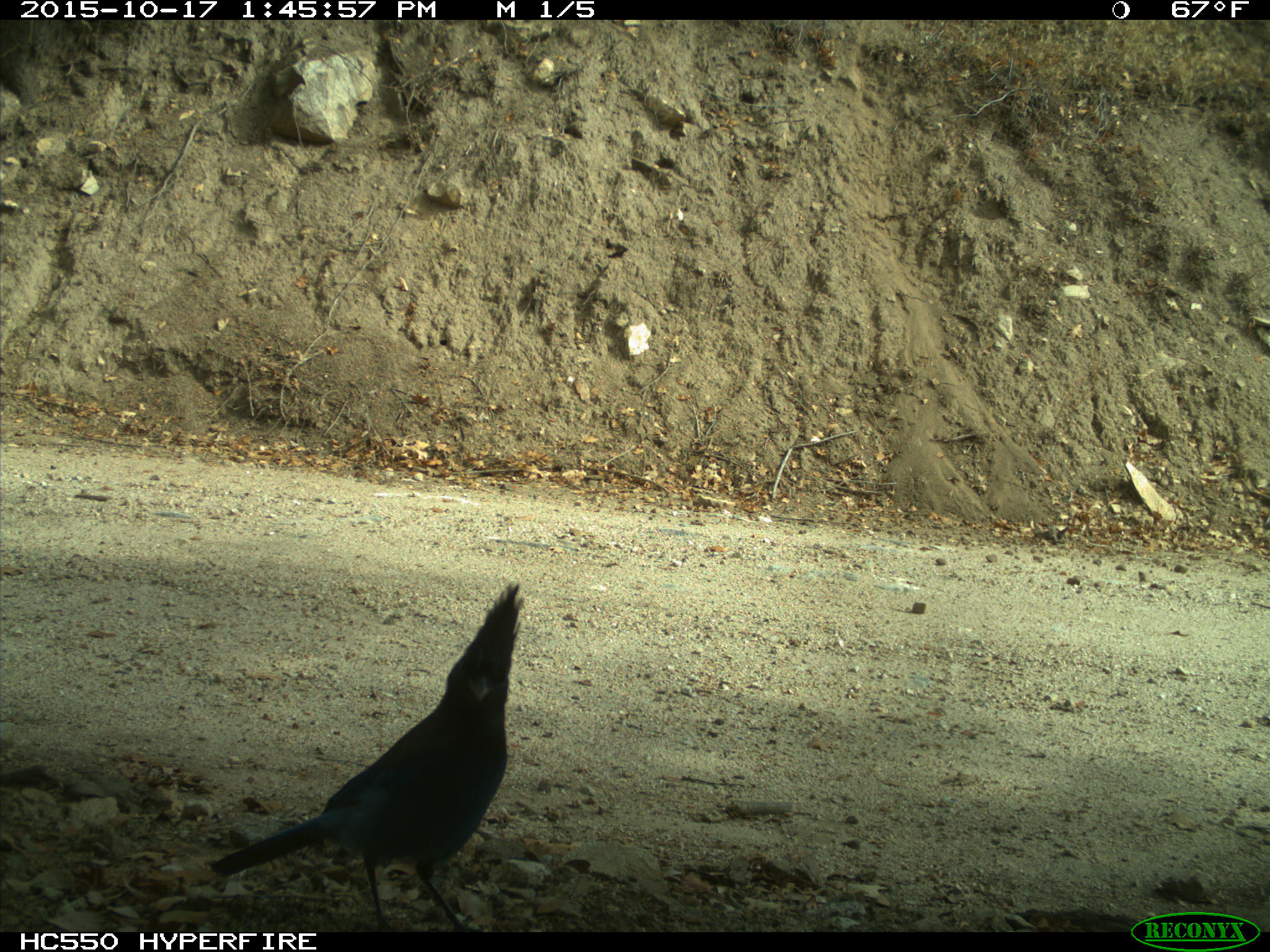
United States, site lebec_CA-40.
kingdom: Animalia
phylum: Chordata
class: Aves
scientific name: Aves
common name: birds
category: unidentified bird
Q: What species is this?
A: Unidentified bird (birds) (Aves).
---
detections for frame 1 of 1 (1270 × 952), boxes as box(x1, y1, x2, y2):
animal: box(213, 584, 525, 928)